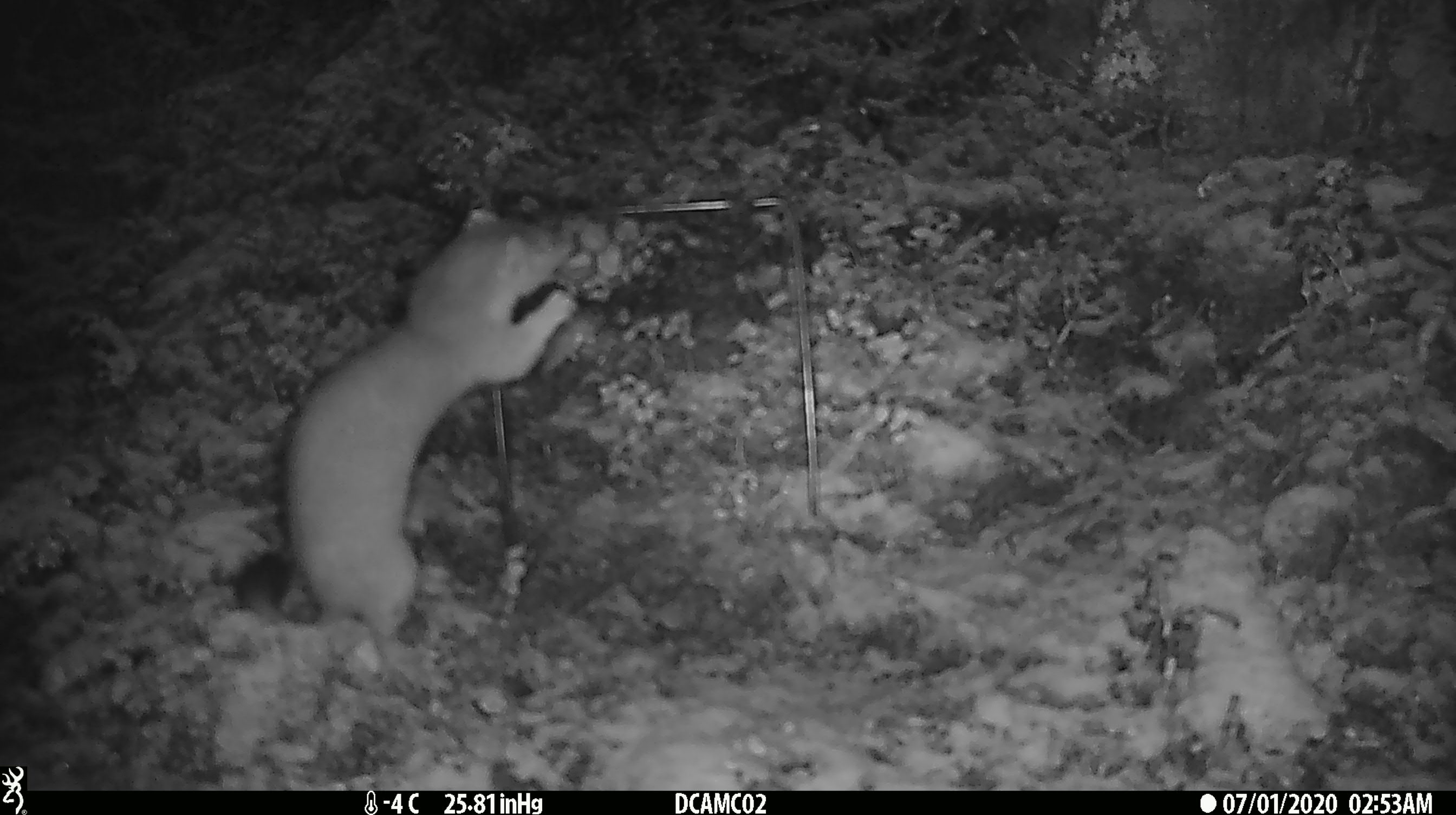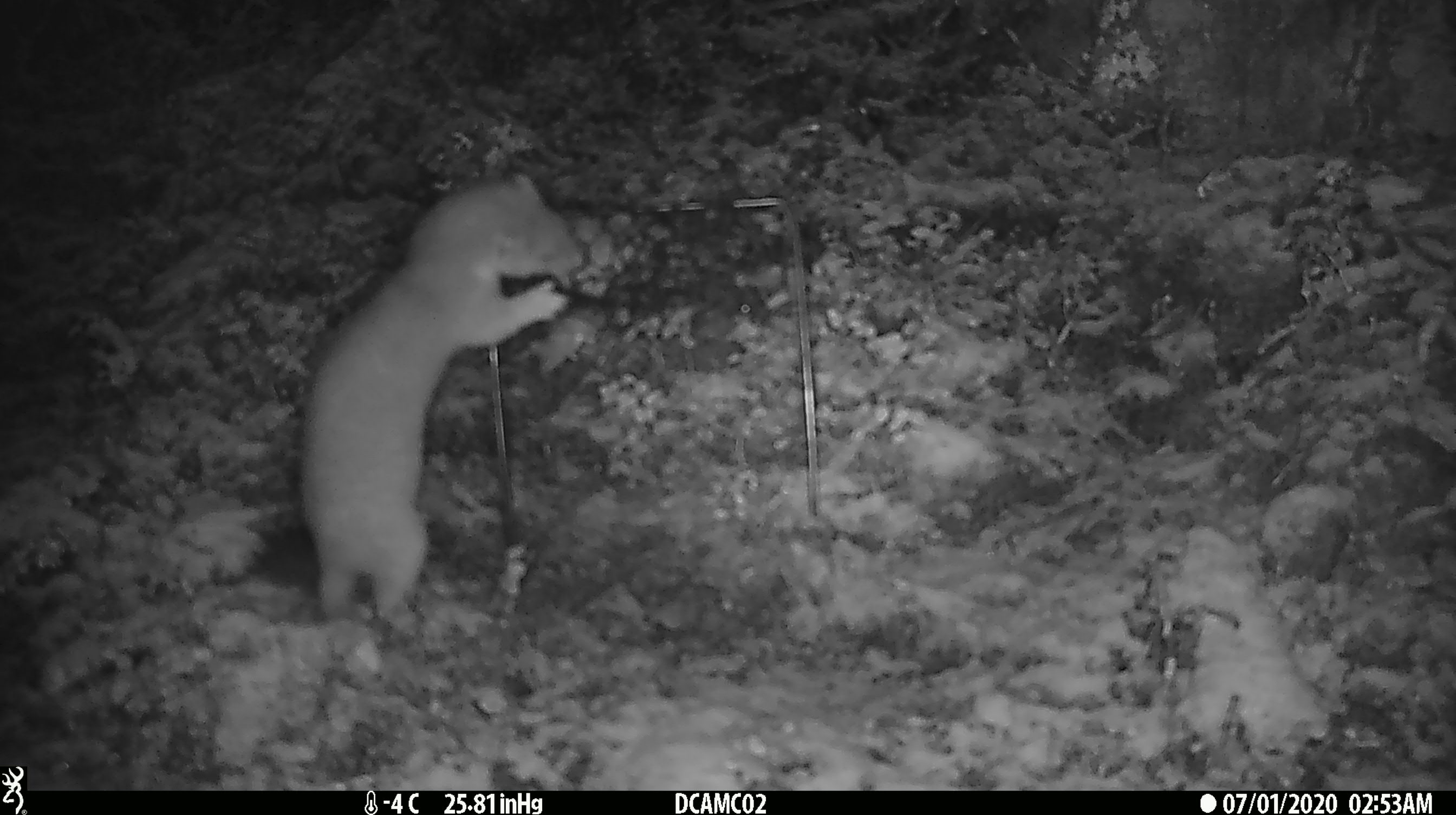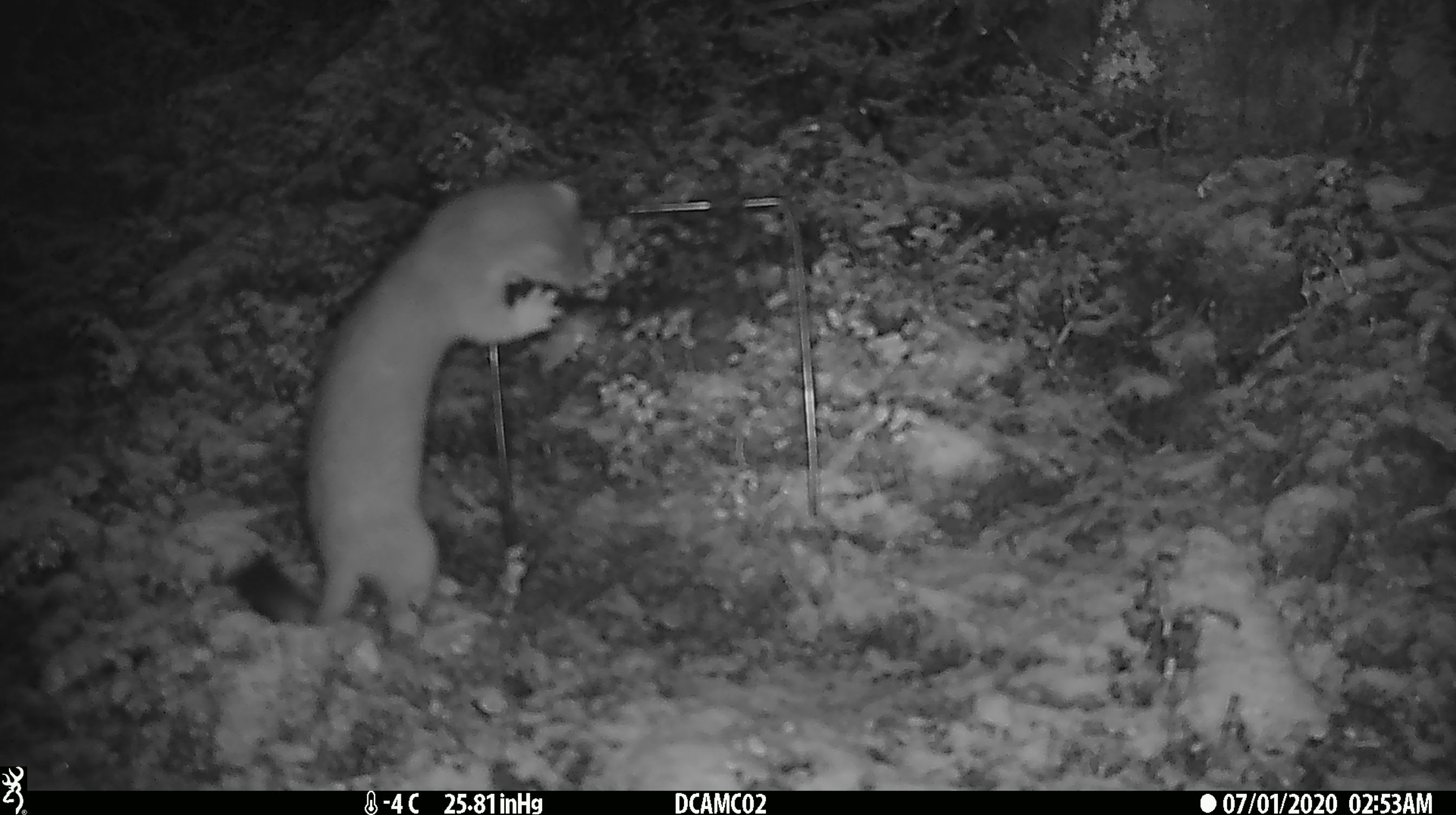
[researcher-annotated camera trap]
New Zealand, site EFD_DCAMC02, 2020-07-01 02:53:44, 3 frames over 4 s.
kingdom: Animalia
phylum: Chordata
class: Mammalia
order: Carnivora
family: Mustelidae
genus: Mustela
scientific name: Mustela erminea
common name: stoat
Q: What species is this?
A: Stoat (Mustela erminea).